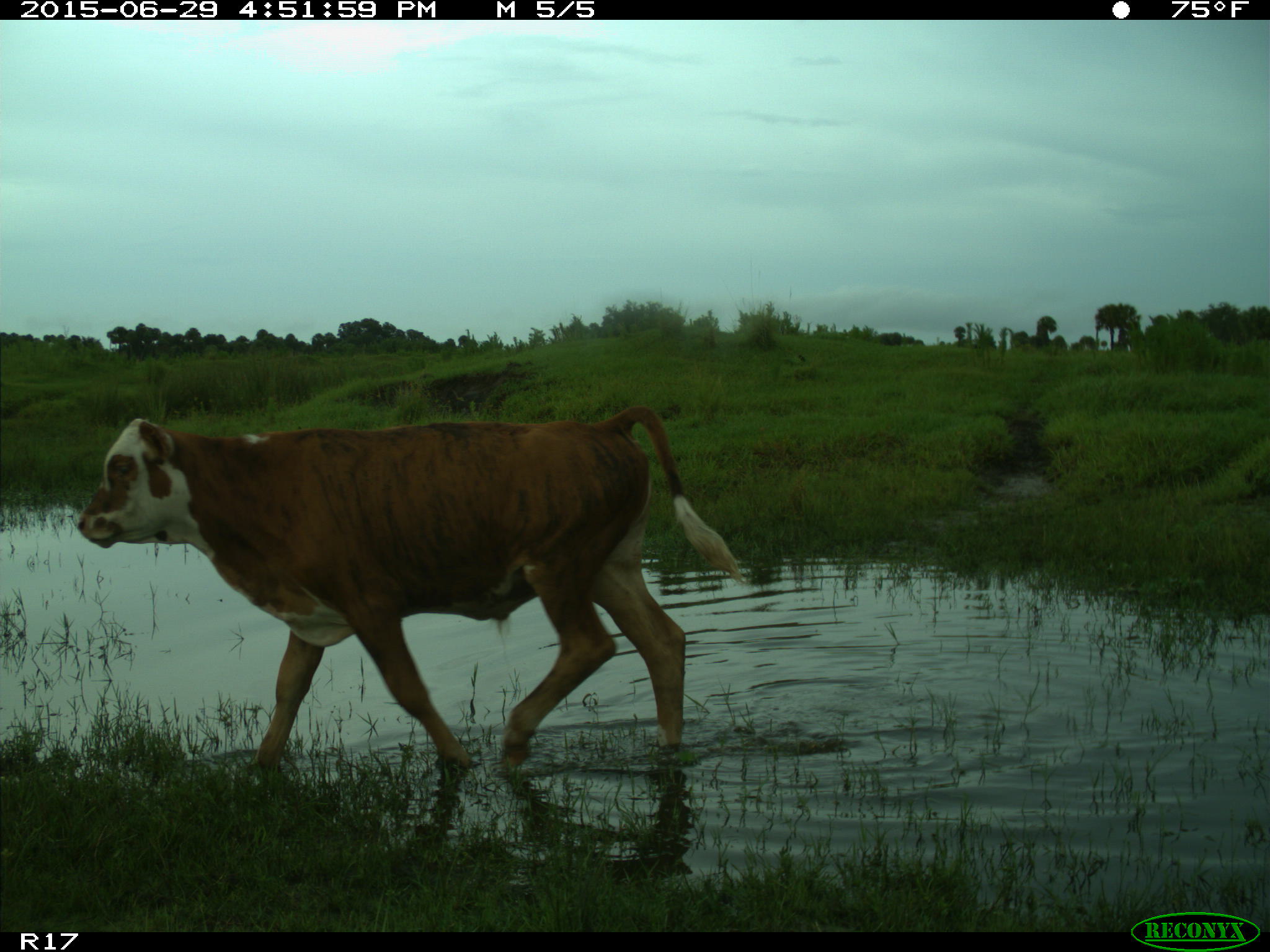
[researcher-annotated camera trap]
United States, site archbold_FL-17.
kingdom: Animalia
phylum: Chordata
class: Mammalia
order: Artiodactyla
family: Bovidae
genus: Bos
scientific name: Bos taurus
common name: domestic cow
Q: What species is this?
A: Bos taurus (domestic cow).